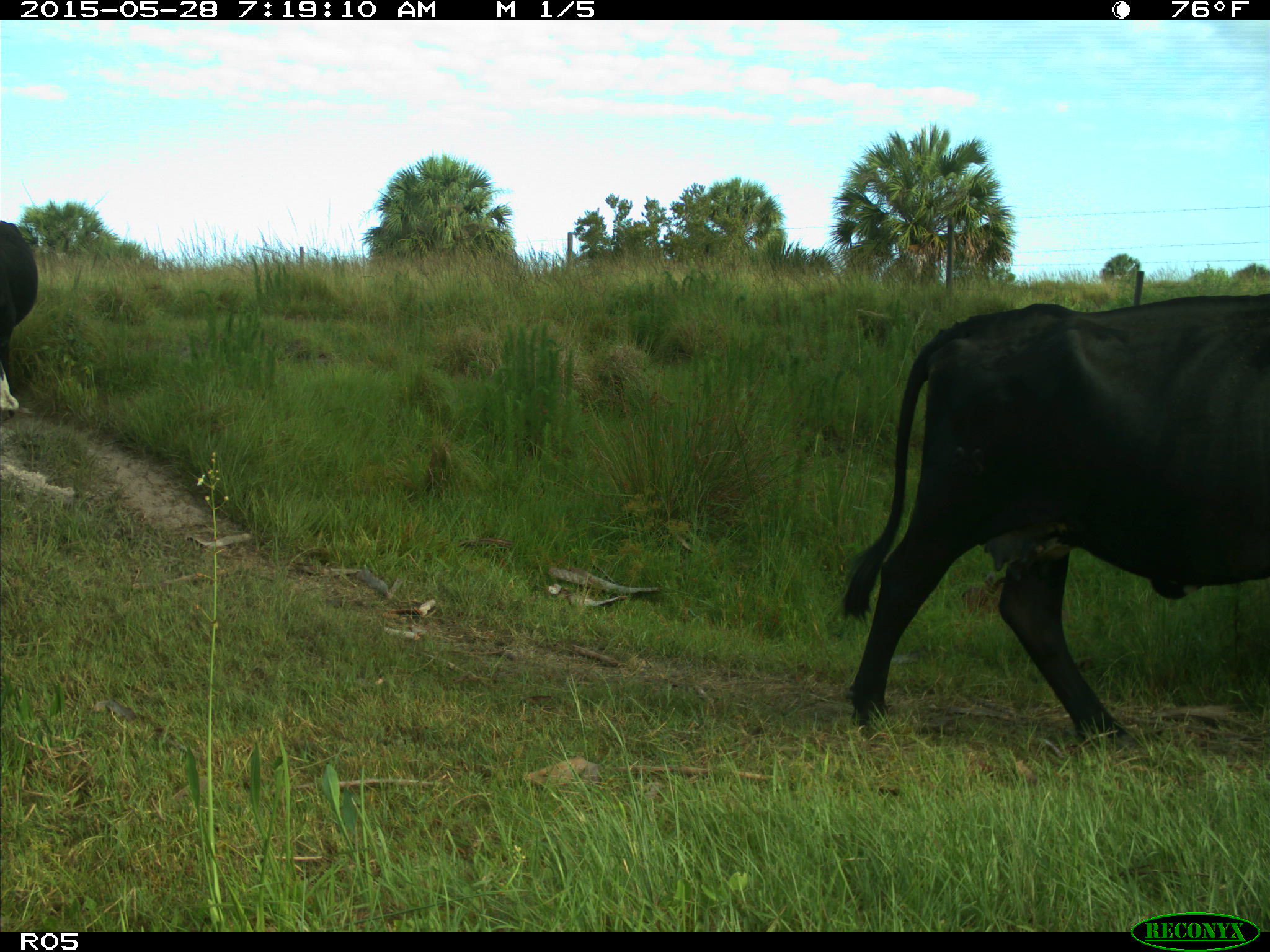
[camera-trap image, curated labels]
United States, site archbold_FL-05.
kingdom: Animalia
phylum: Chordata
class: Mammalia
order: Artiodactyla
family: Bovidae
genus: Bos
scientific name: Bos taurus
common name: domestic cow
Bos taurus (domestic cow).